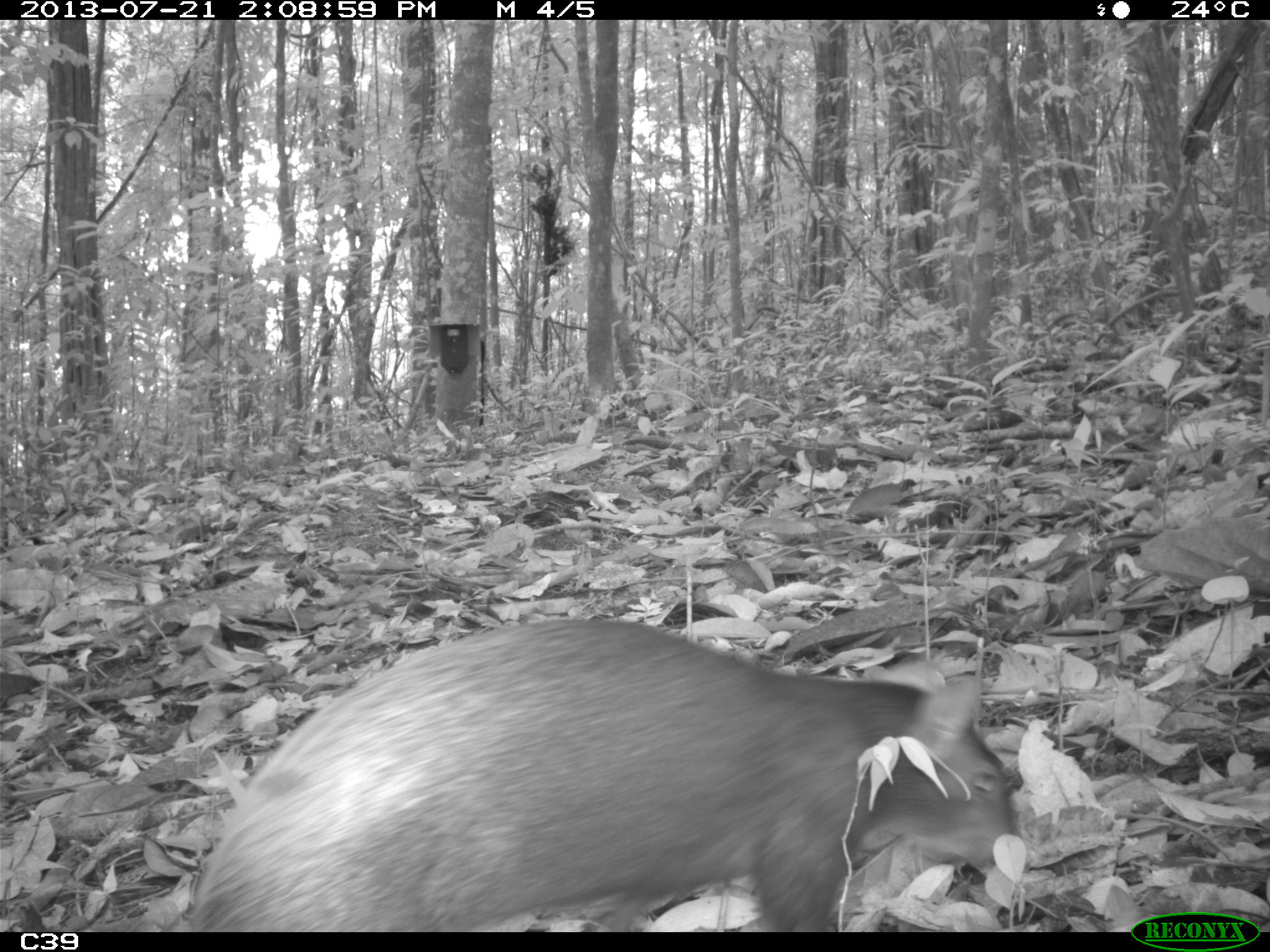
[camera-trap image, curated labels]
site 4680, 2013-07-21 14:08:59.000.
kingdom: Animalia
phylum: Chordata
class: Mammalia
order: Rodentia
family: Dasyproctidae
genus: Dasyprocta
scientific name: Dasyprocta leporina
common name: red-rumped agouti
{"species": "Dasyprocta leporina (red-rumped agouti)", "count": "1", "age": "adult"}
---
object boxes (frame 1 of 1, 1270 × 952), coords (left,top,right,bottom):
dasyprocta leporina: (179,613,1023,932)